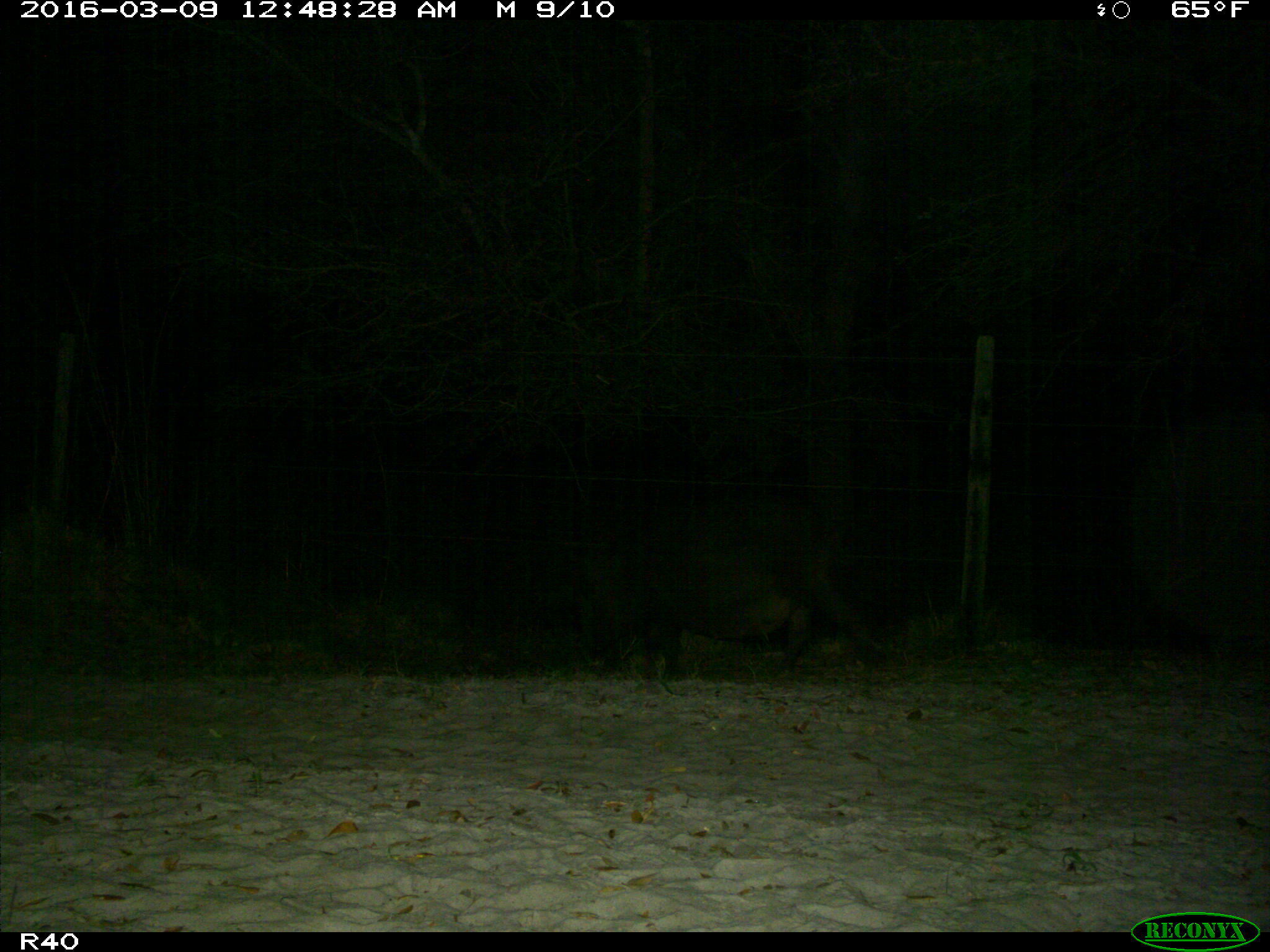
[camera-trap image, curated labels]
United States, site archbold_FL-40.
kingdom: Animalia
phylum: Chordata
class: Mammalia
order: Artiodactyla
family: Suidae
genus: Sus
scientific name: Sus scrofa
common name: wild boar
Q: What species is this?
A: Sus scrofa (wild boar).